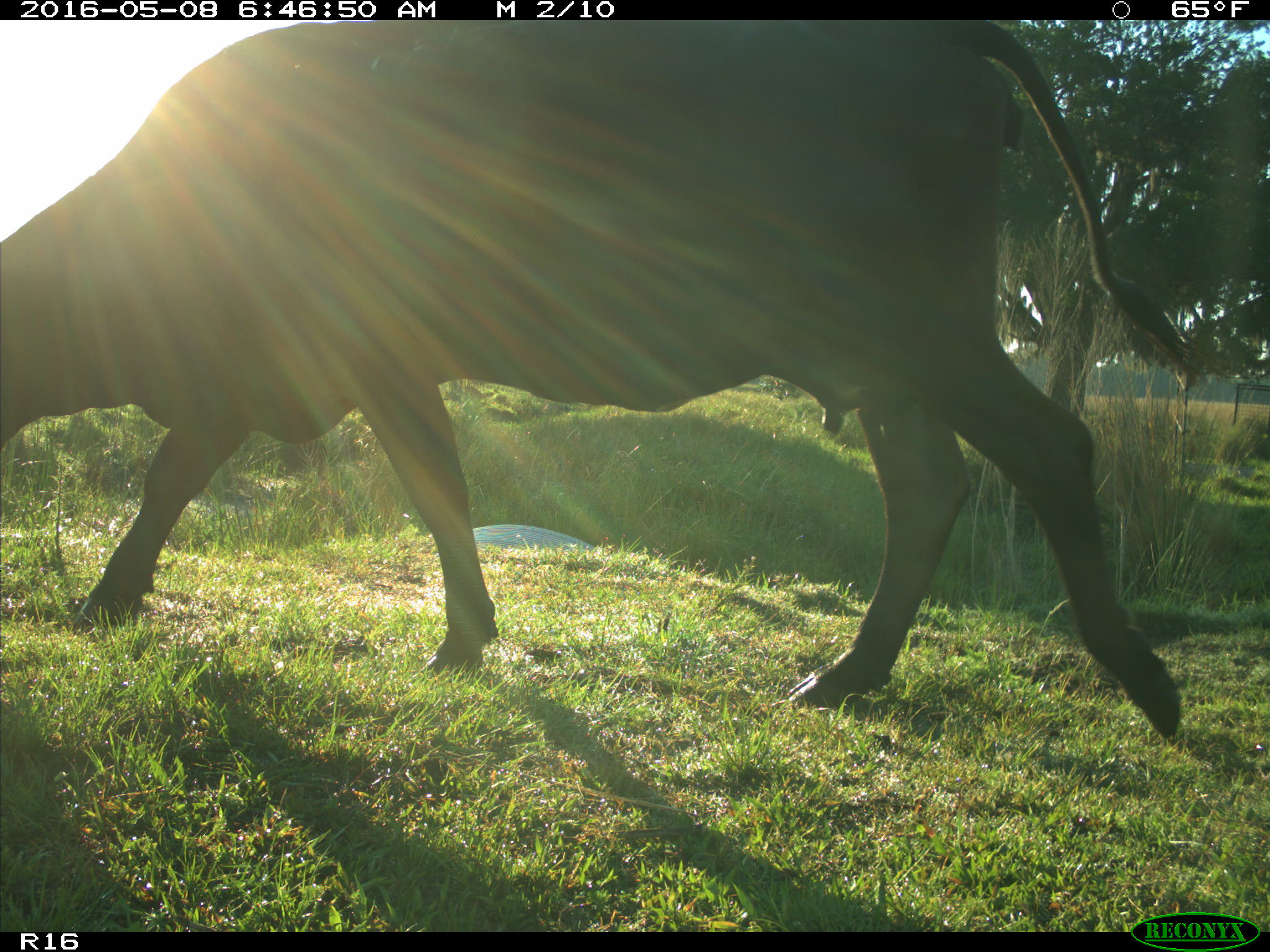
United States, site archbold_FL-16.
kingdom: Animalia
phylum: Chordata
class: Mammalia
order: Artiodactyla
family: Bovidae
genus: Bos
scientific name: Bos taurus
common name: domestic cow